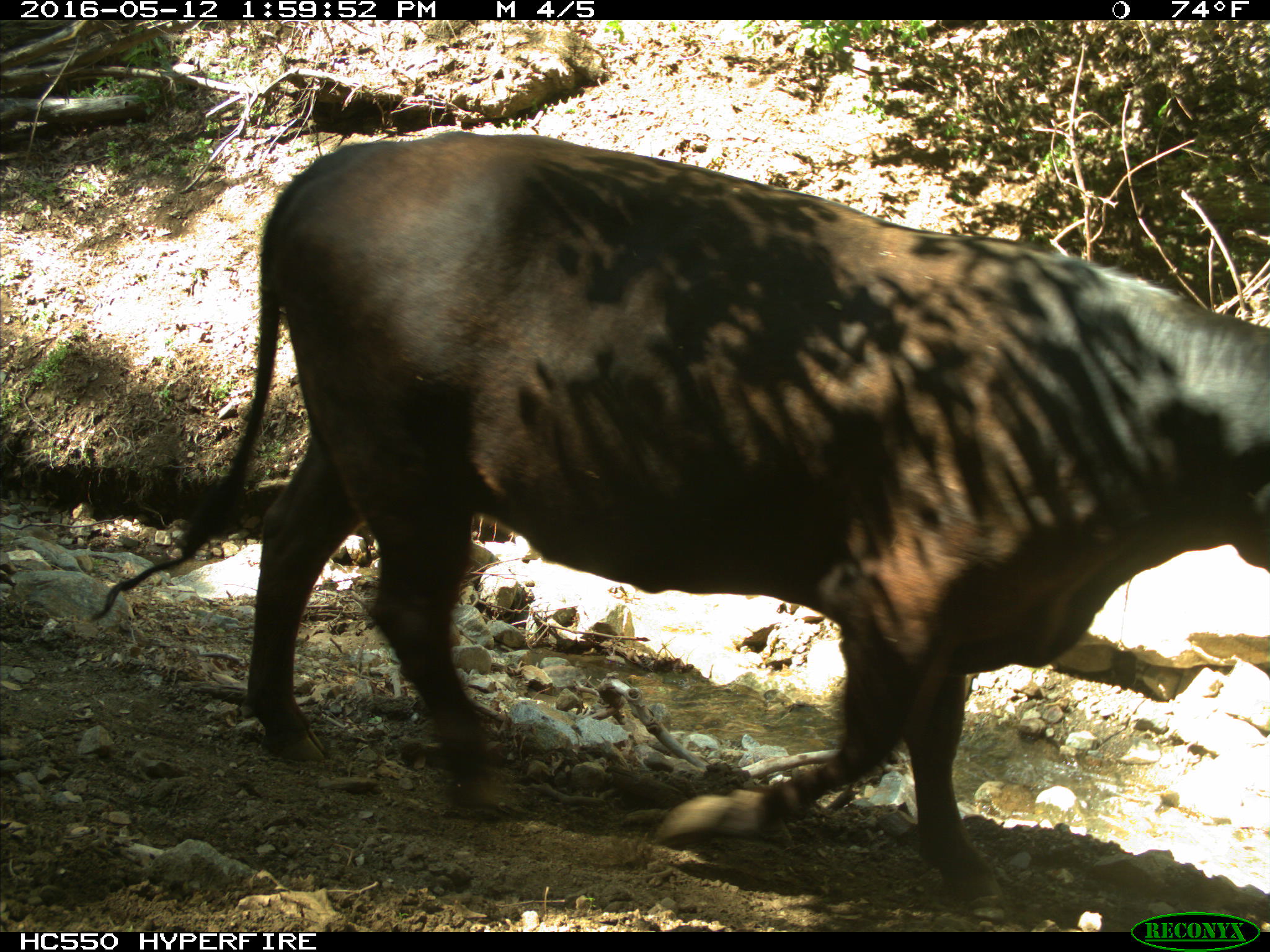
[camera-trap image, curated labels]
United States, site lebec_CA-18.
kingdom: Animalia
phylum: Chordata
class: Mammalia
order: Artiodactyla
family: Bovidae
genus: Bos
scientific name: Bos taurus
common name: domestic cow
Bos taurus (domestic cow).